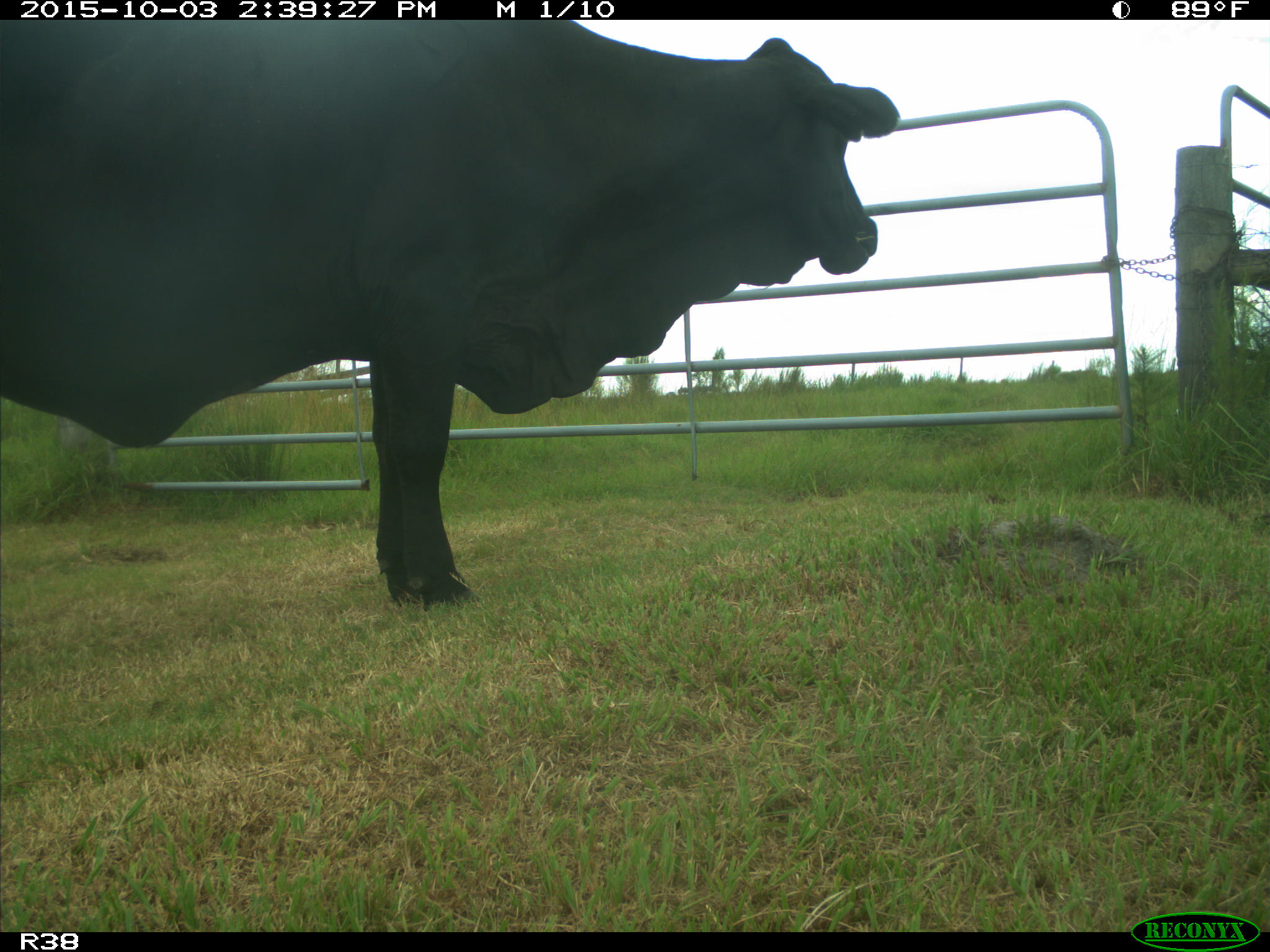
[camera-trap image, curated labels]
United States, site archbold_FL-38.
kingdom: Animalia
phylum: Chordata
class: Mammalia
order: Artiodactyla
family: Bovidae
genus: Bos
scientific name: Bos taurus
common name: domestic cow